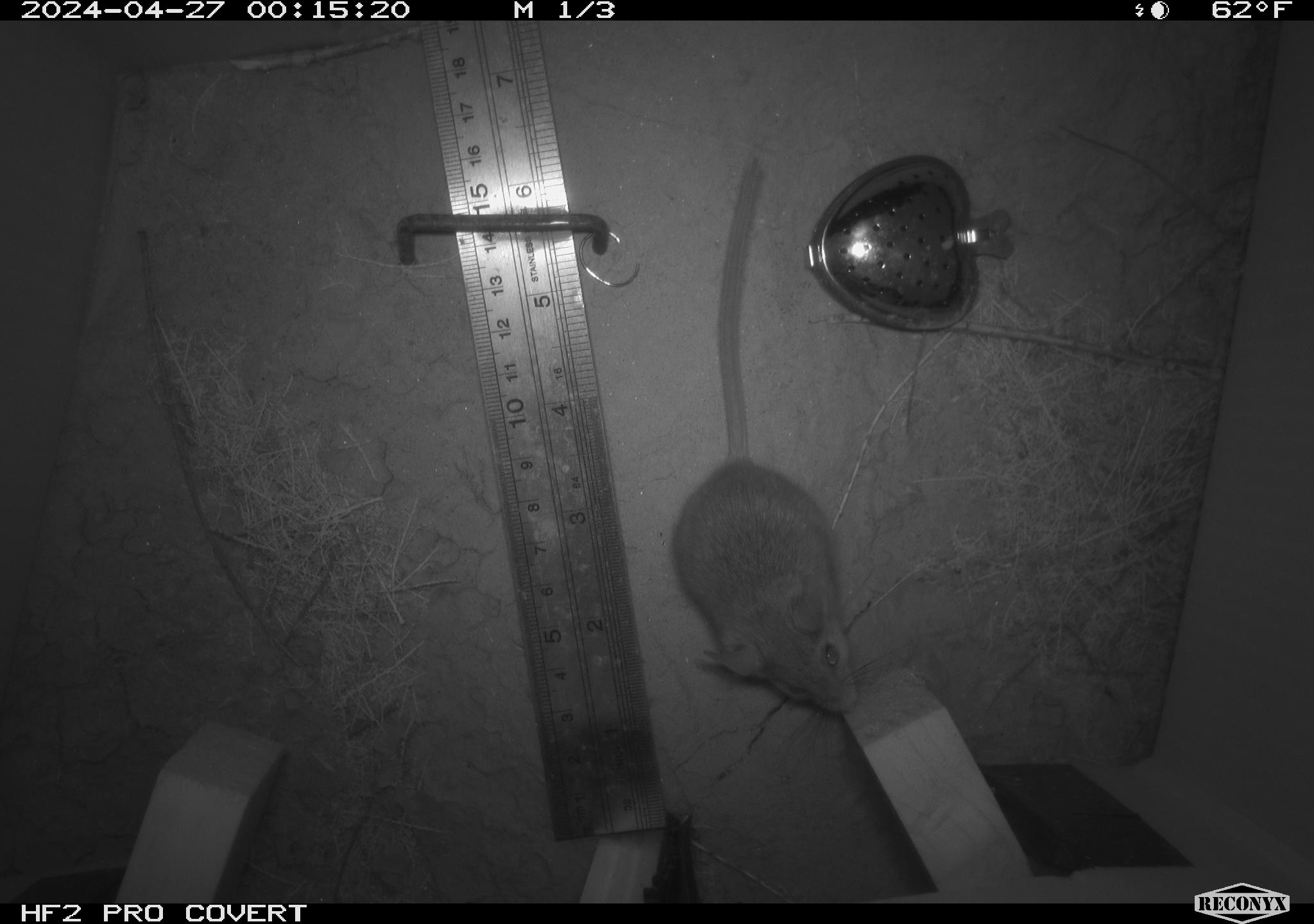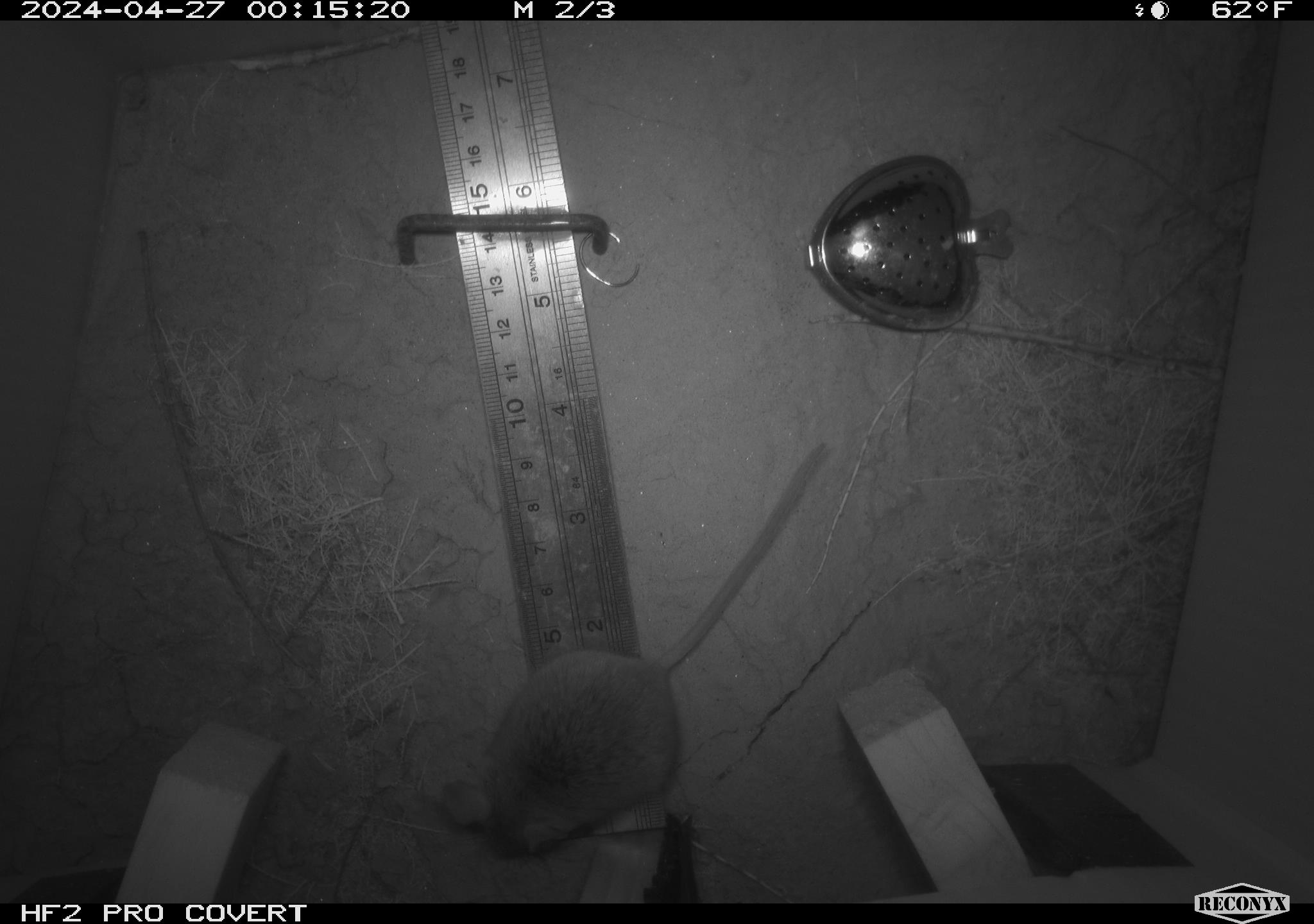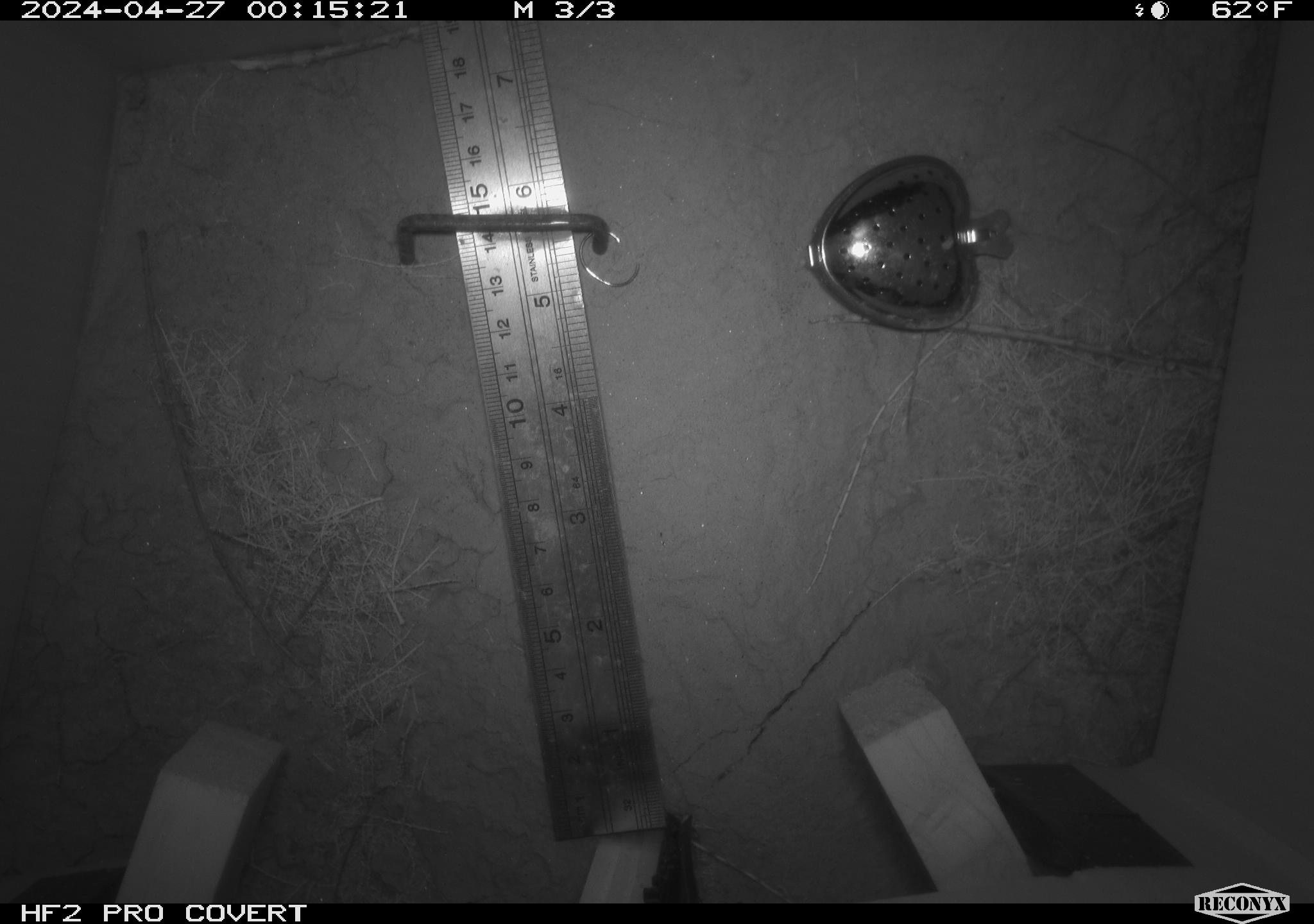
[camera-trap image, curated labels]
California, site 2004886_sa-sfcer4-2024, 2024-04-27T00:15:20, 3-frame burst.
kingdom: Animalia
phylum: Chordata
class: Mammalia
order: Rodentia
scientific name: Rodentia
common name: mouse species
Mouse species (Rodentia).